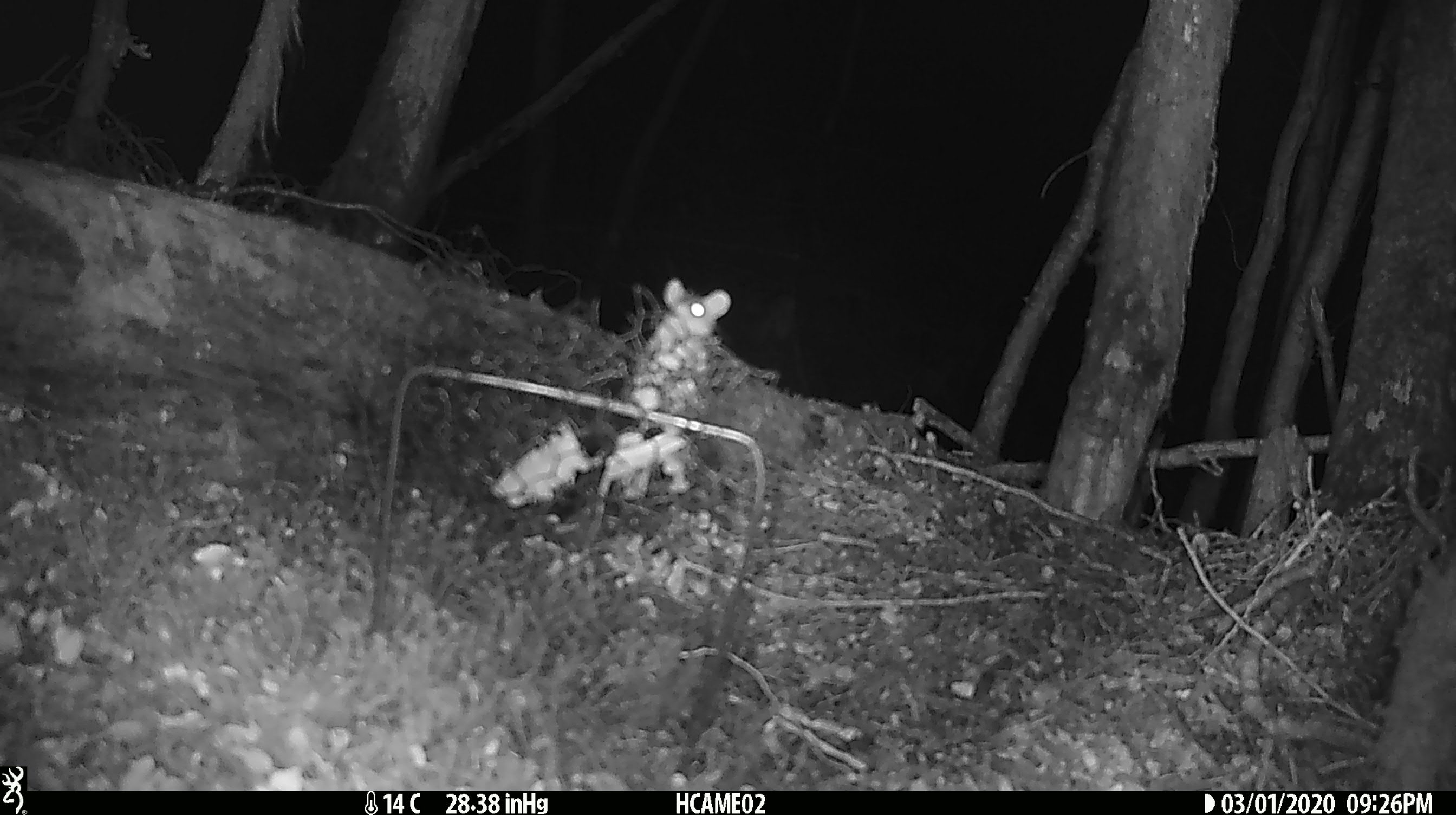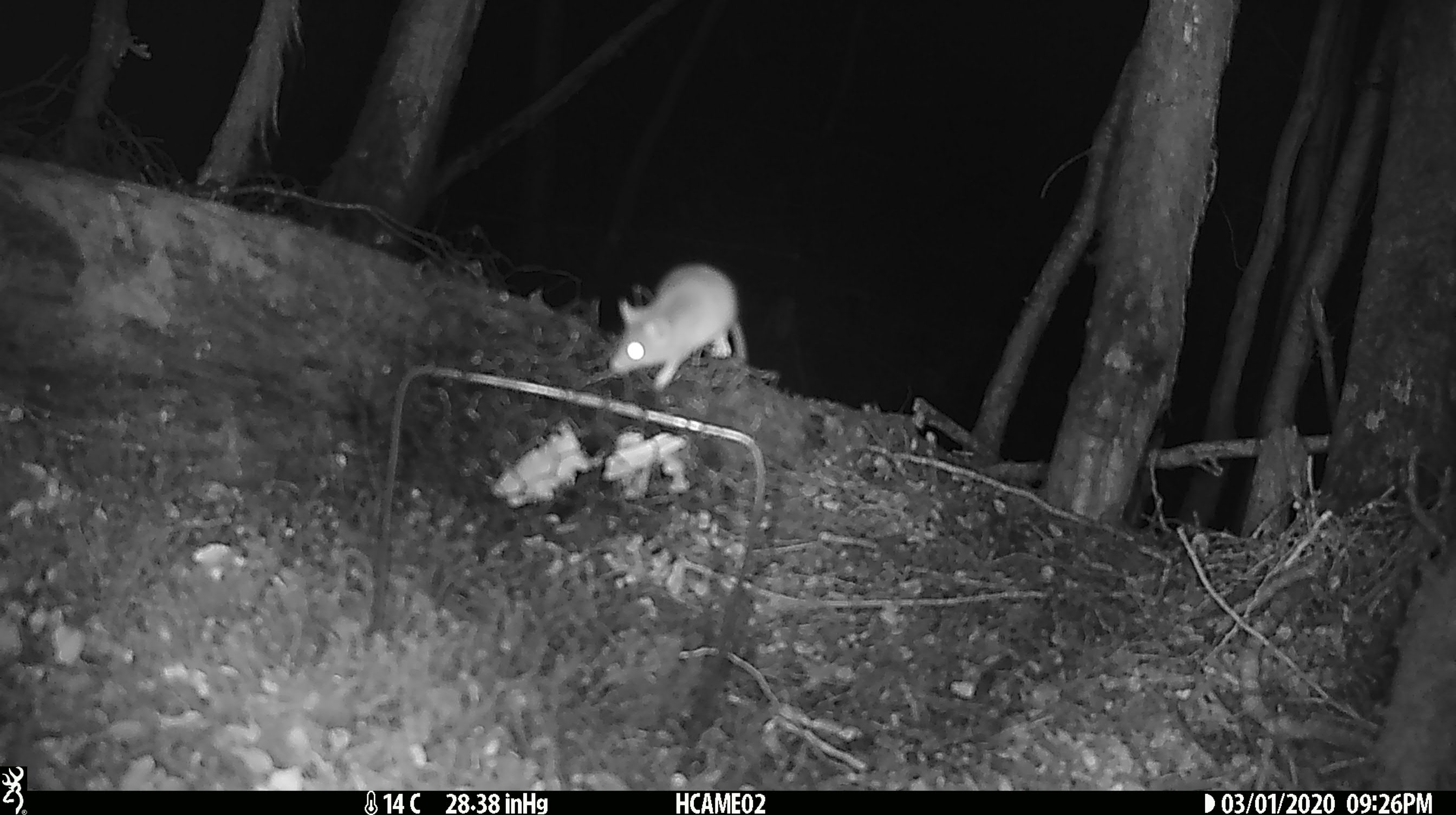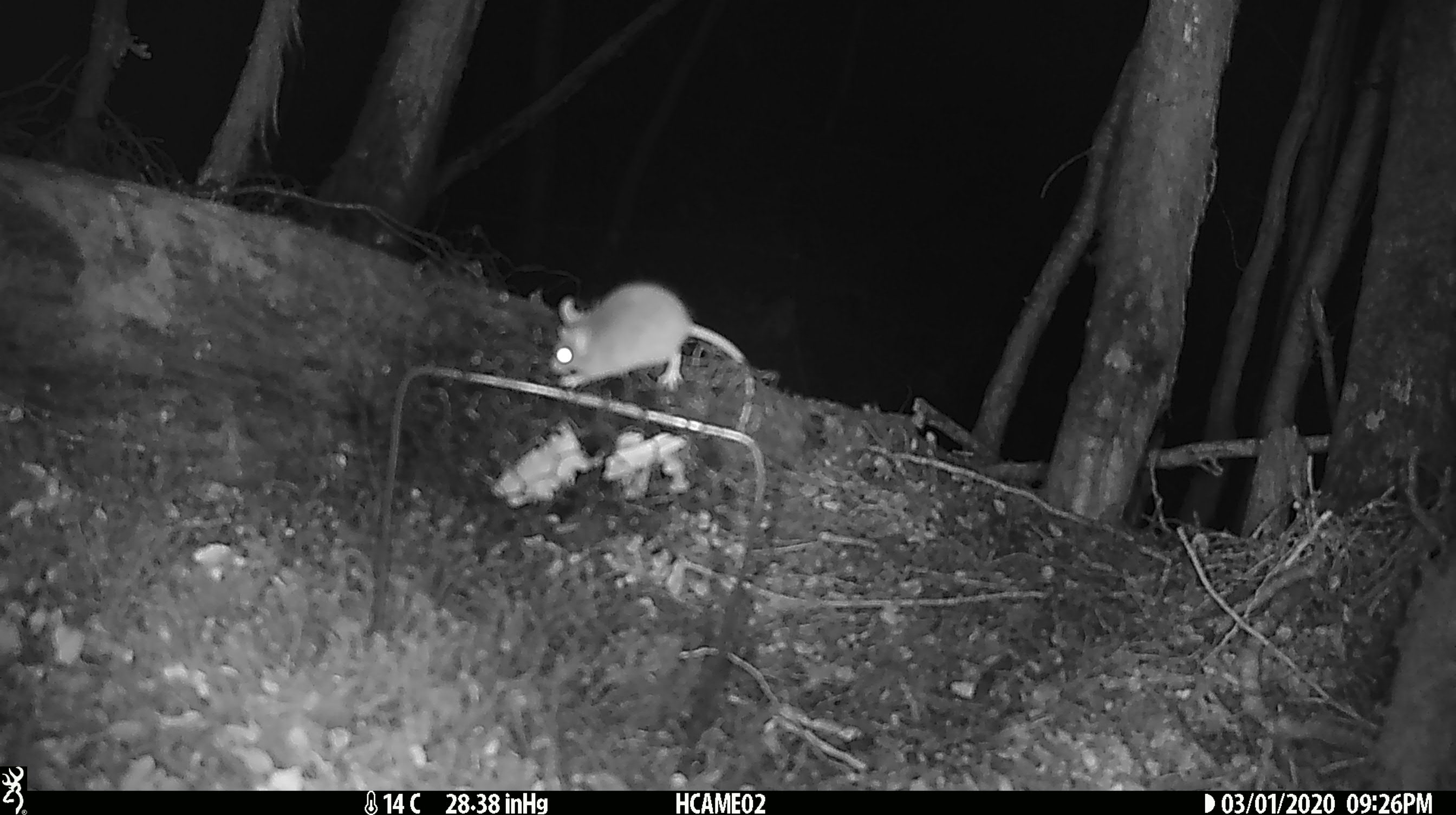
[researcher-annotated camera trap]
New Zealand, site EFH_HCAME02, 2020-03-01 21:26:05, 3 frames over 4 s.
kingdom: Animalia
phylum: Chordata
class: Mammalia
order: Rodentia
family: Muridae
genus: Mus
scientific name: Mus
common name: mouse